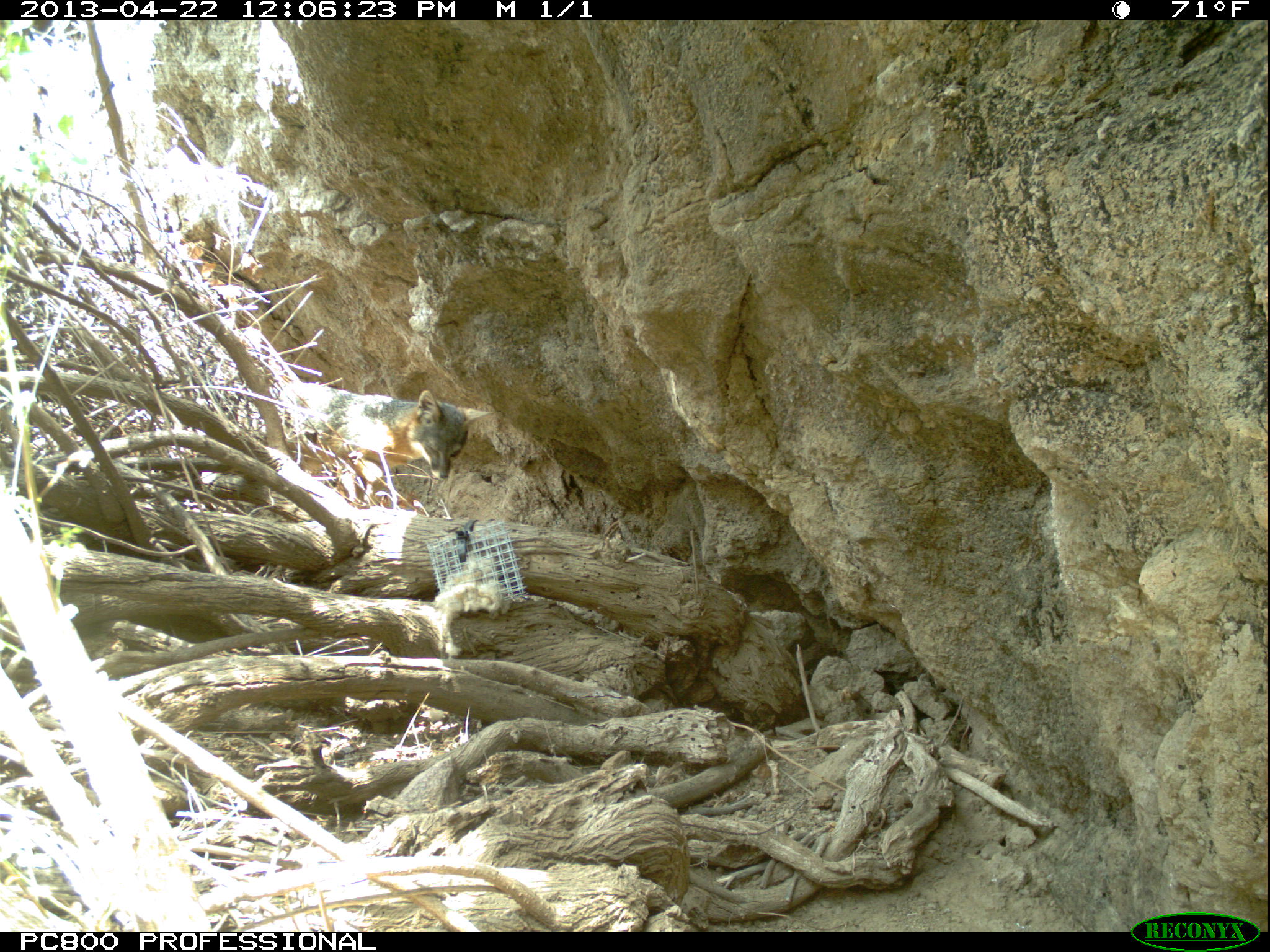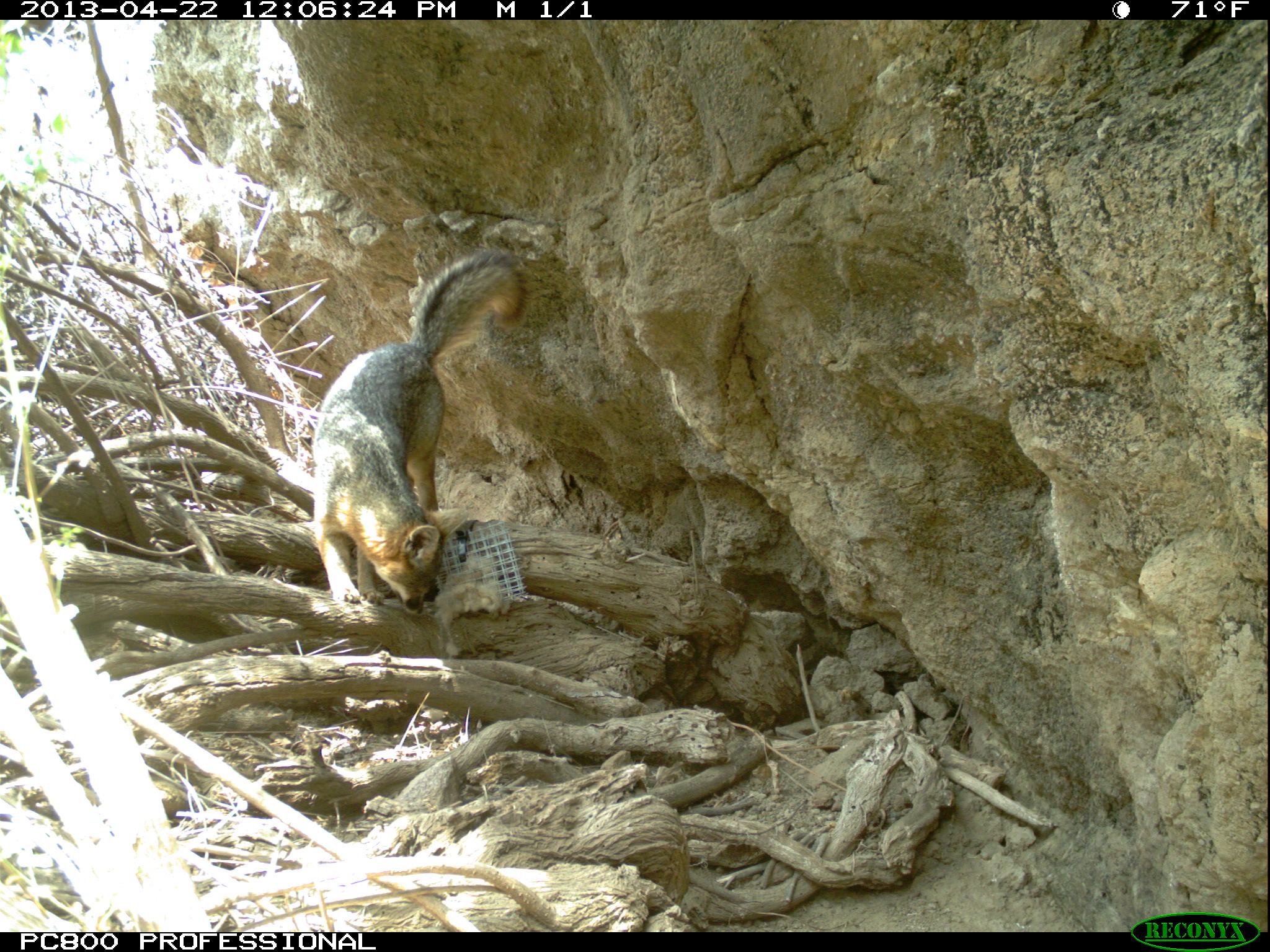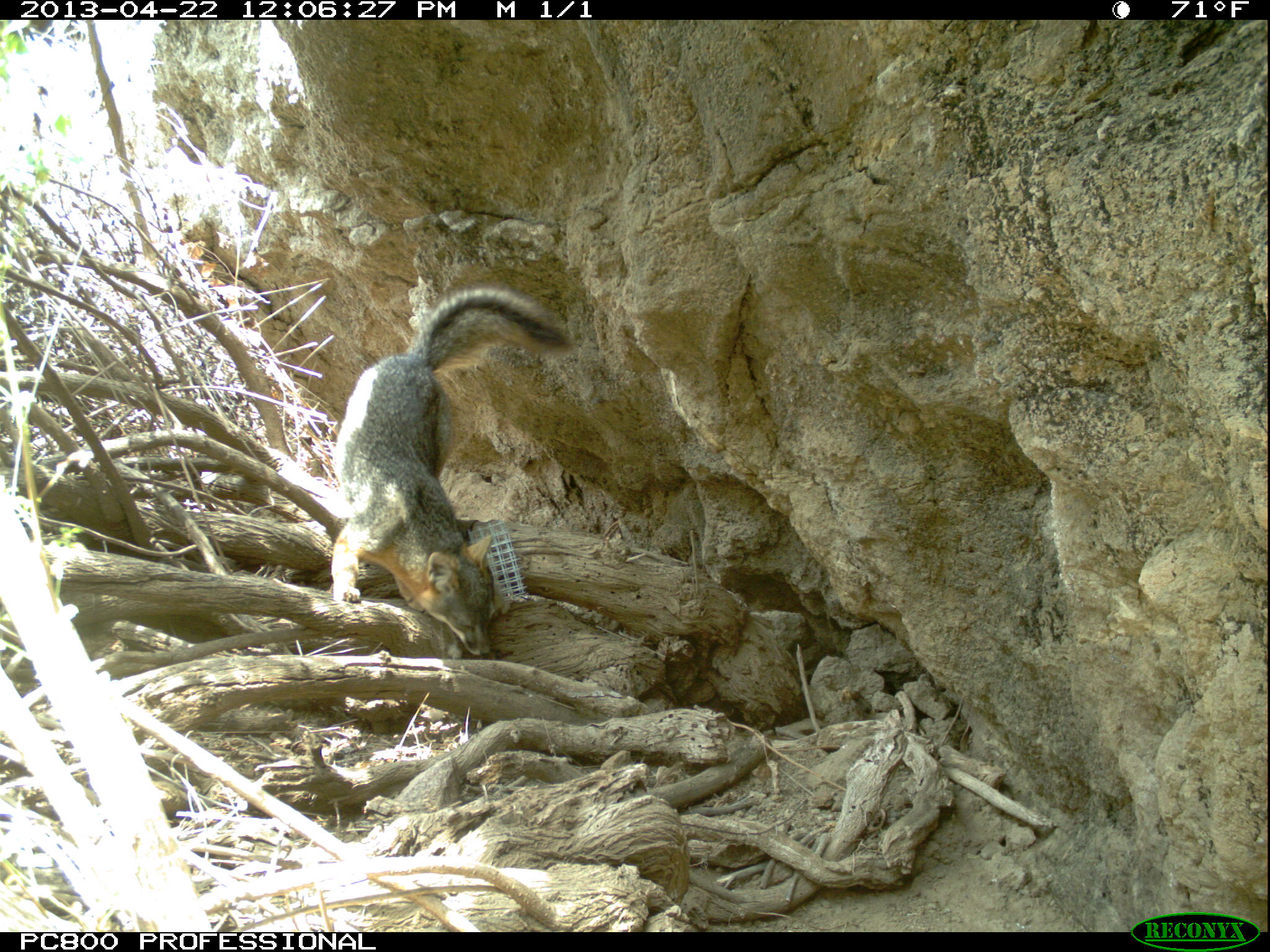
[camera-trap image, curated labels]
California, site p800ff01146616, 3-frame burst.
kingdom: Animalia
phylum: Chordata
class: Mammalia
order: Carnivora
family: Canidae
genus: Urocyon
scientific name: Urocyon littoralis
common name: island fox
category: fox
Fox (island fox) (Urocyon littoralis).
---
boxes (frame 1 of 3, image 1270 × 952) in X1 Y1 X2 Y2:
fox: 301 387 490 496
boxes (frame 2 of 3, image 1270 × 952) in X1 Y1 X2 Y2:
fox: 310 248 528 618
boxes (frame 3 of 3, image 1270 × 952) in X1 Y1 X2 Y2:
fox: 329 288 572 659